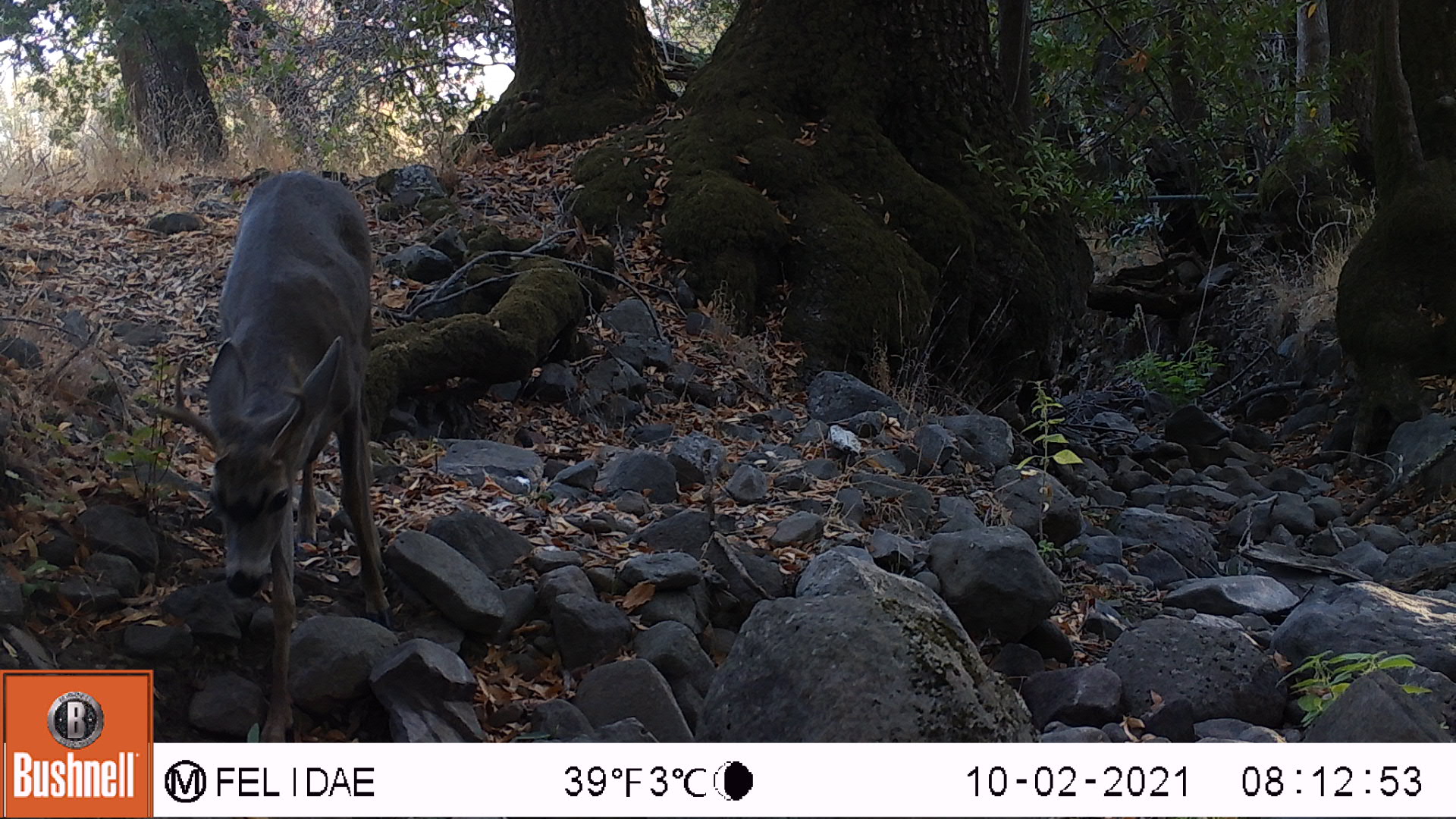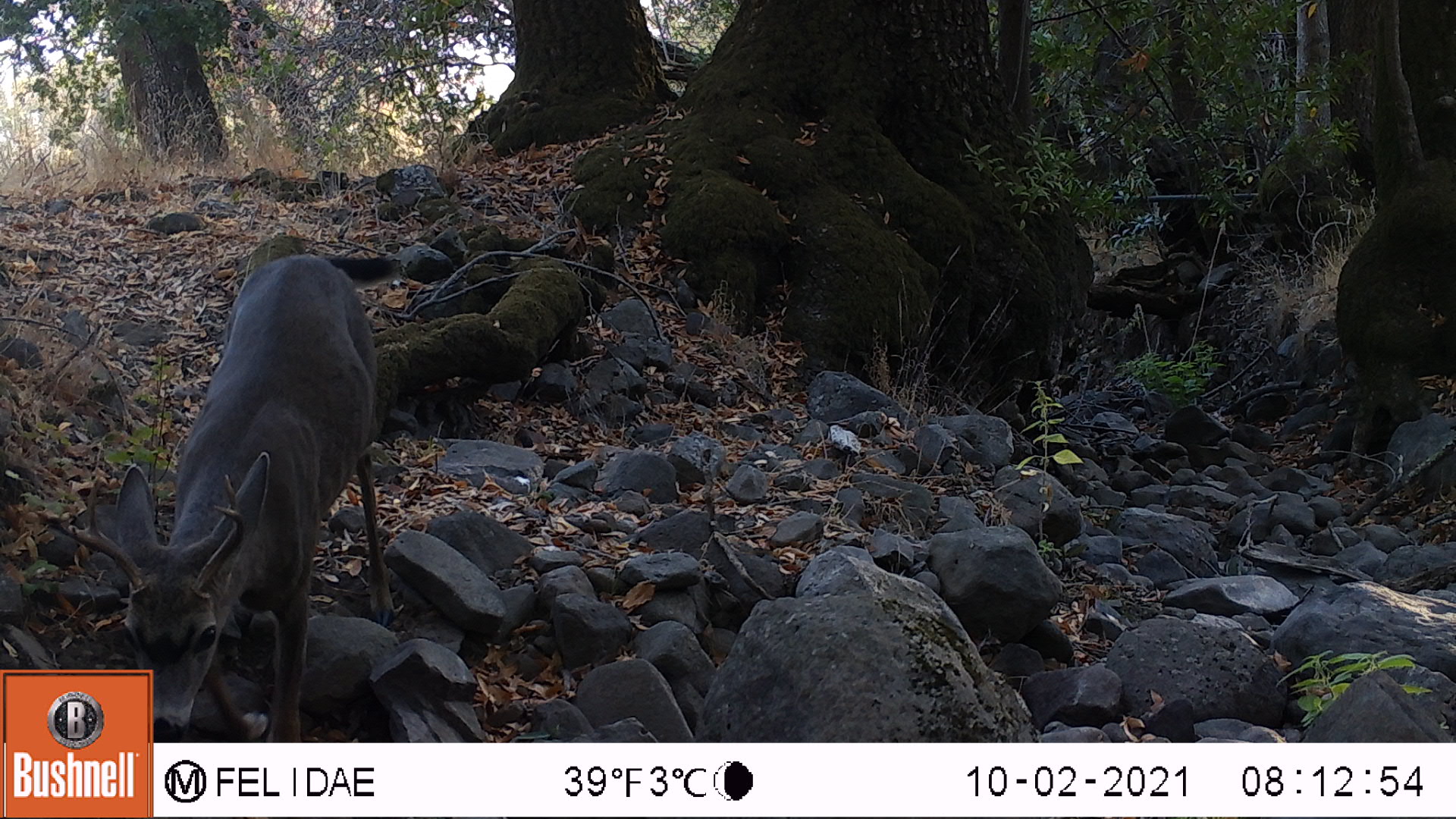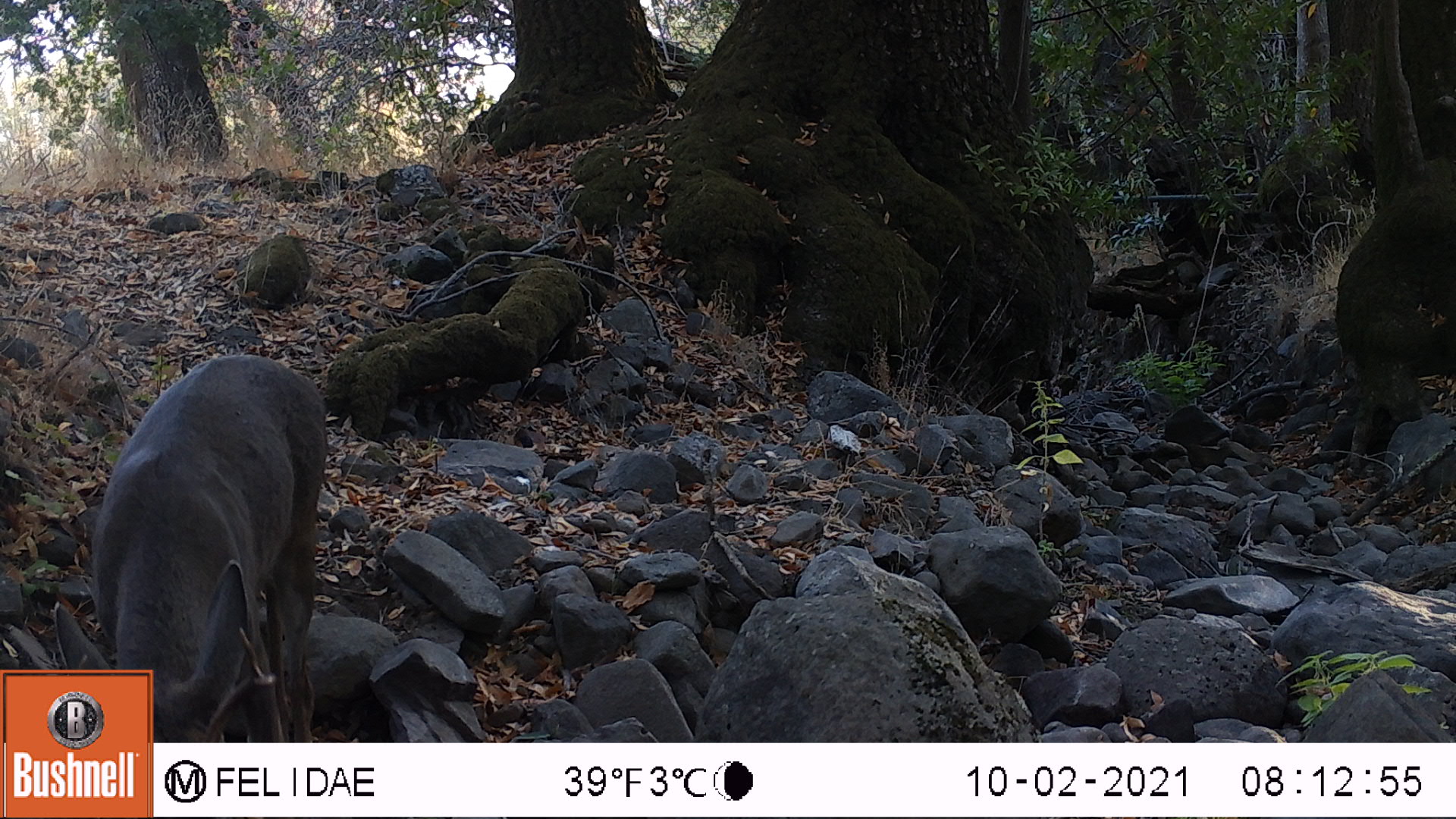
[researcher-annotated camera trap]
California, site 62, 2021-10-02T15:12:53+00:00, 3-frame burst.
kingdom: Animalia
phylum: Chordata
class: Mammalia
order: Artiodactyla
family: Cervidae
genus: Odocoileus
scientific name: Odocoileus hemionus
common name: mule deer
Mule deer (Odocoileus hemionus).